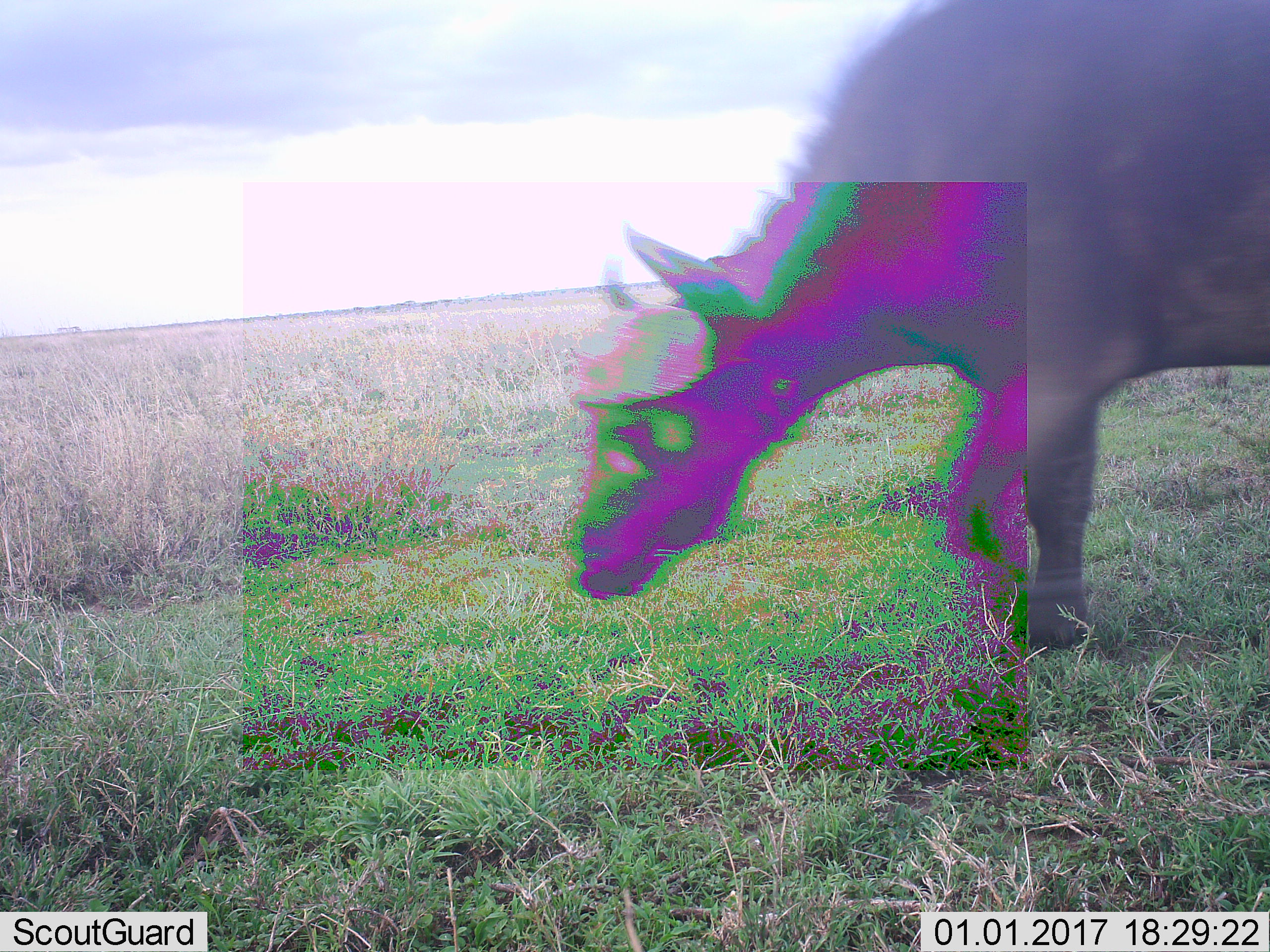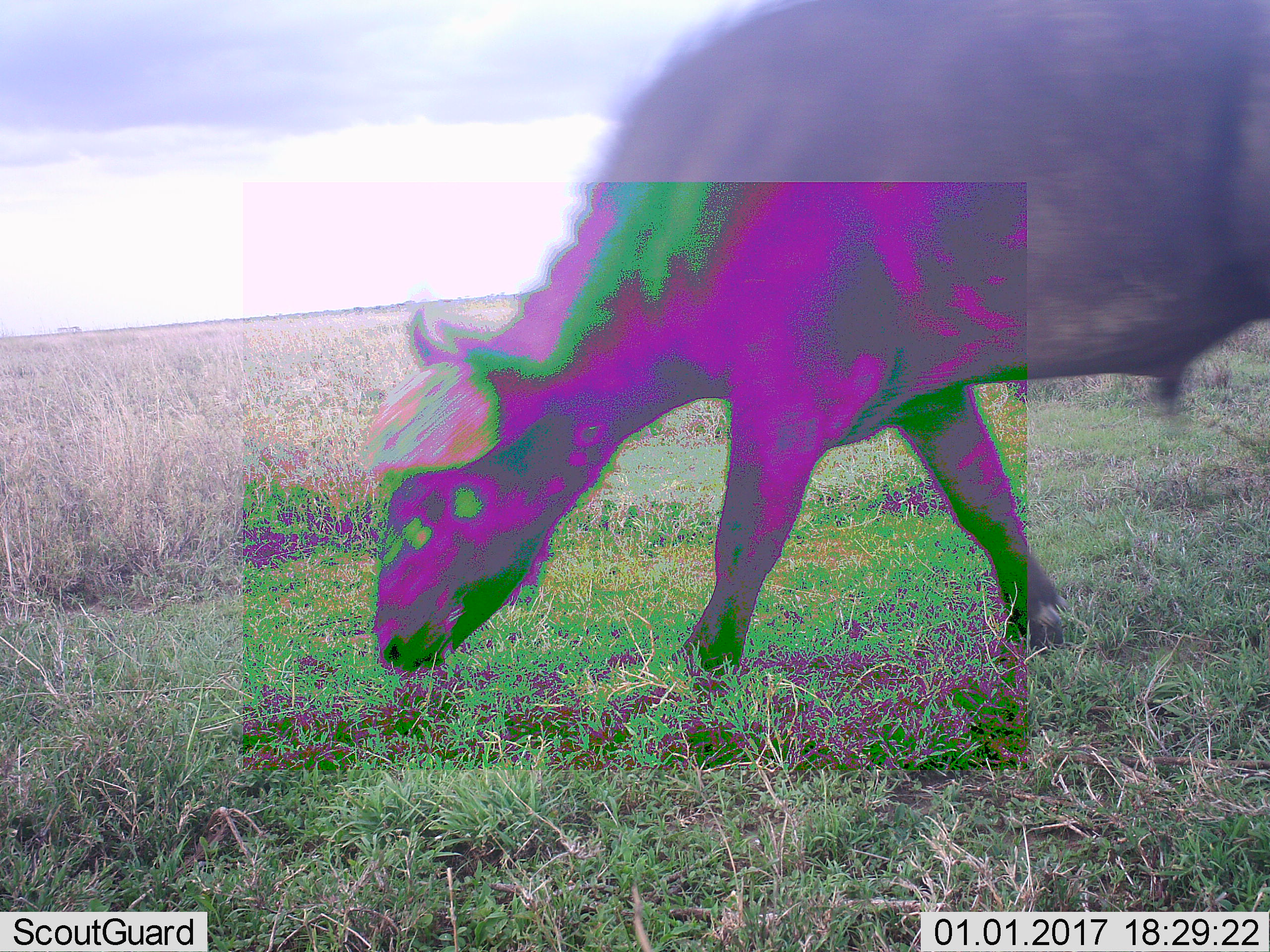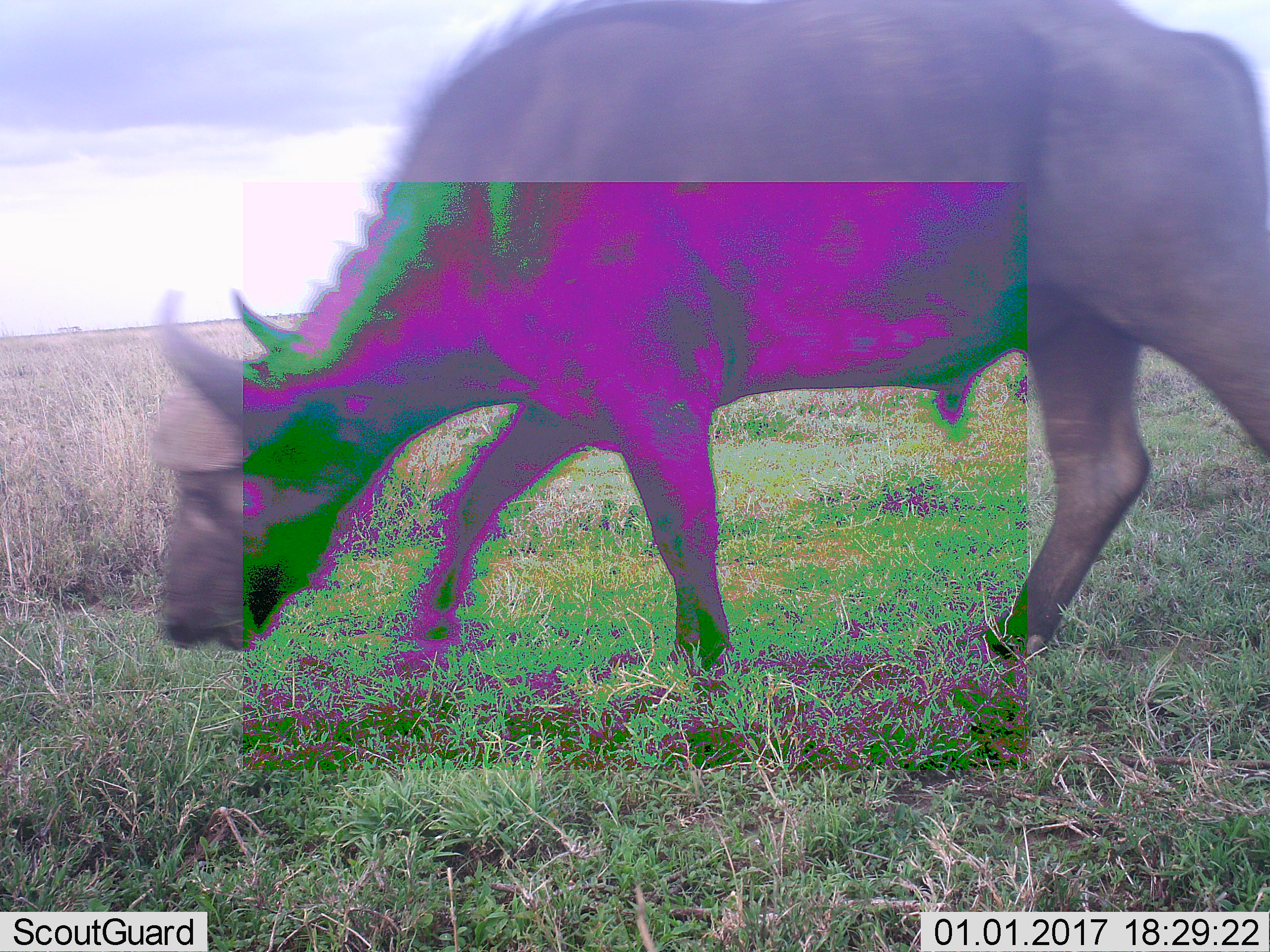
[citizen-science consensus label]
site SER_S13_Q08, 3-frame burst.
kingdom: Animalia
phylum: Chordata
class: Mammalia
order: Artiodactyla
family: Bovidae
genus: Syncerus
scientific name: Syncerus caffer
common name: african buffalo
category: buffalo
Buffalo (african buffalo) (Syncerus caffer), count 1. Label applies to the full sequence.